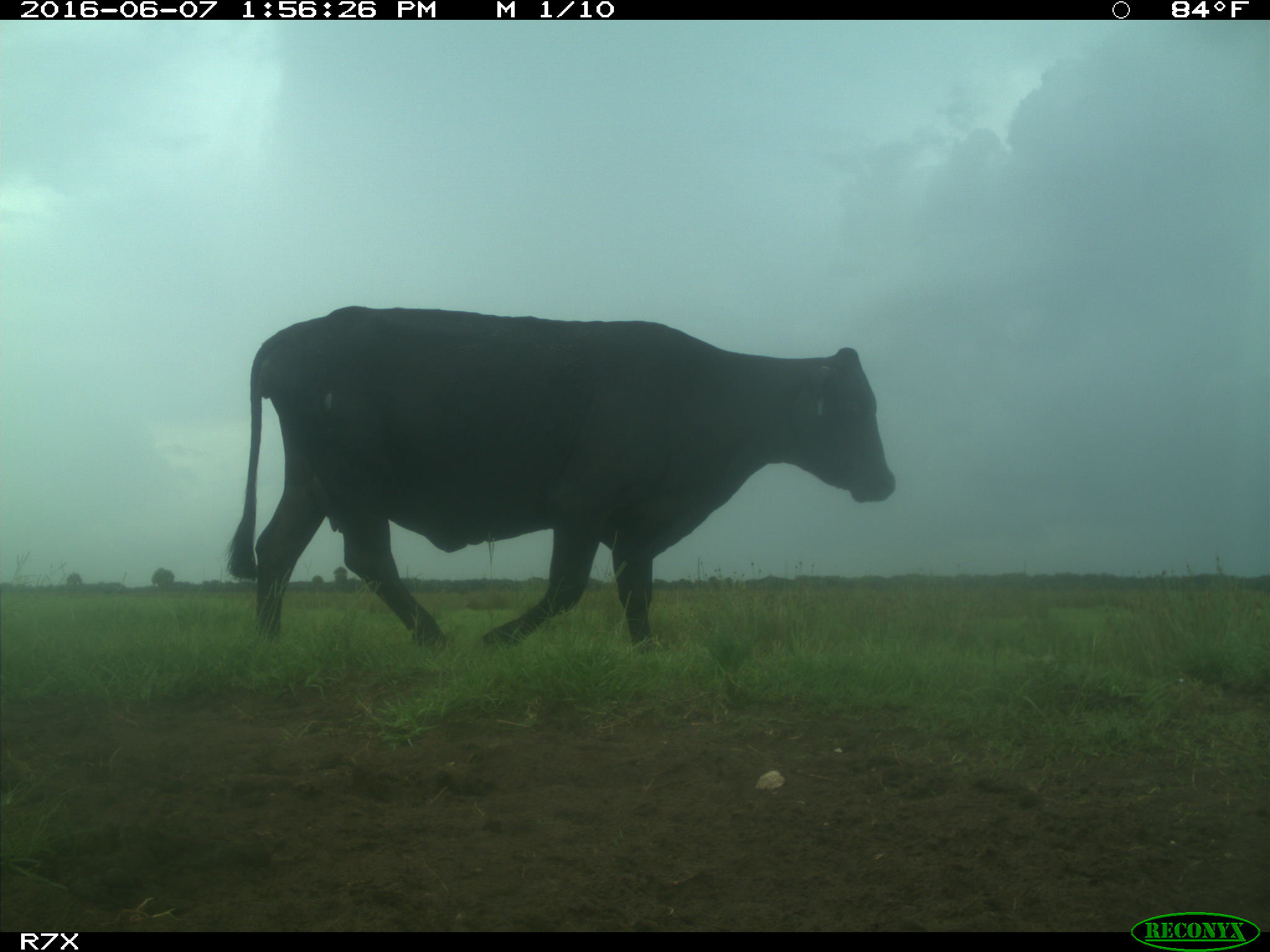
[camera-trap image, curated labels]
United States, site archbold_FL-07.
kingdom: Animalia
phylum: Chordata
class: Mammalia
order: Artiodactyla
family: Bovidae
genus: Bos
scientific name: Bos taurus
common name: domestic cow